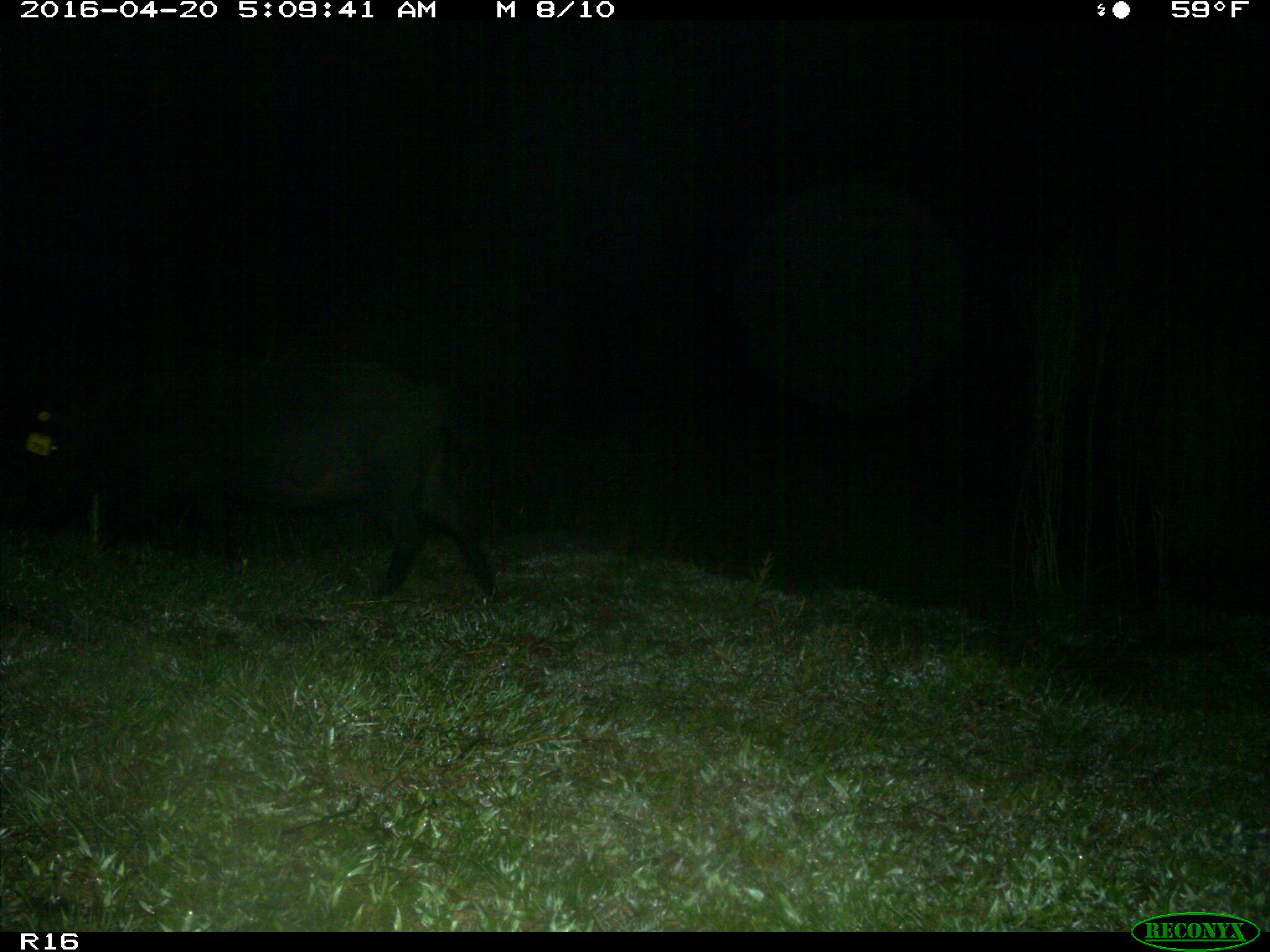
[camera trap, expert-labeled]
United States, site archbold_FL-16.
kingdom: Animalia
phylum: Chordata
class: Mammalia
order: Artiodactyla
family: Suidae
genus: Sus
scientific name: Sus scrofa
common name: wild boar